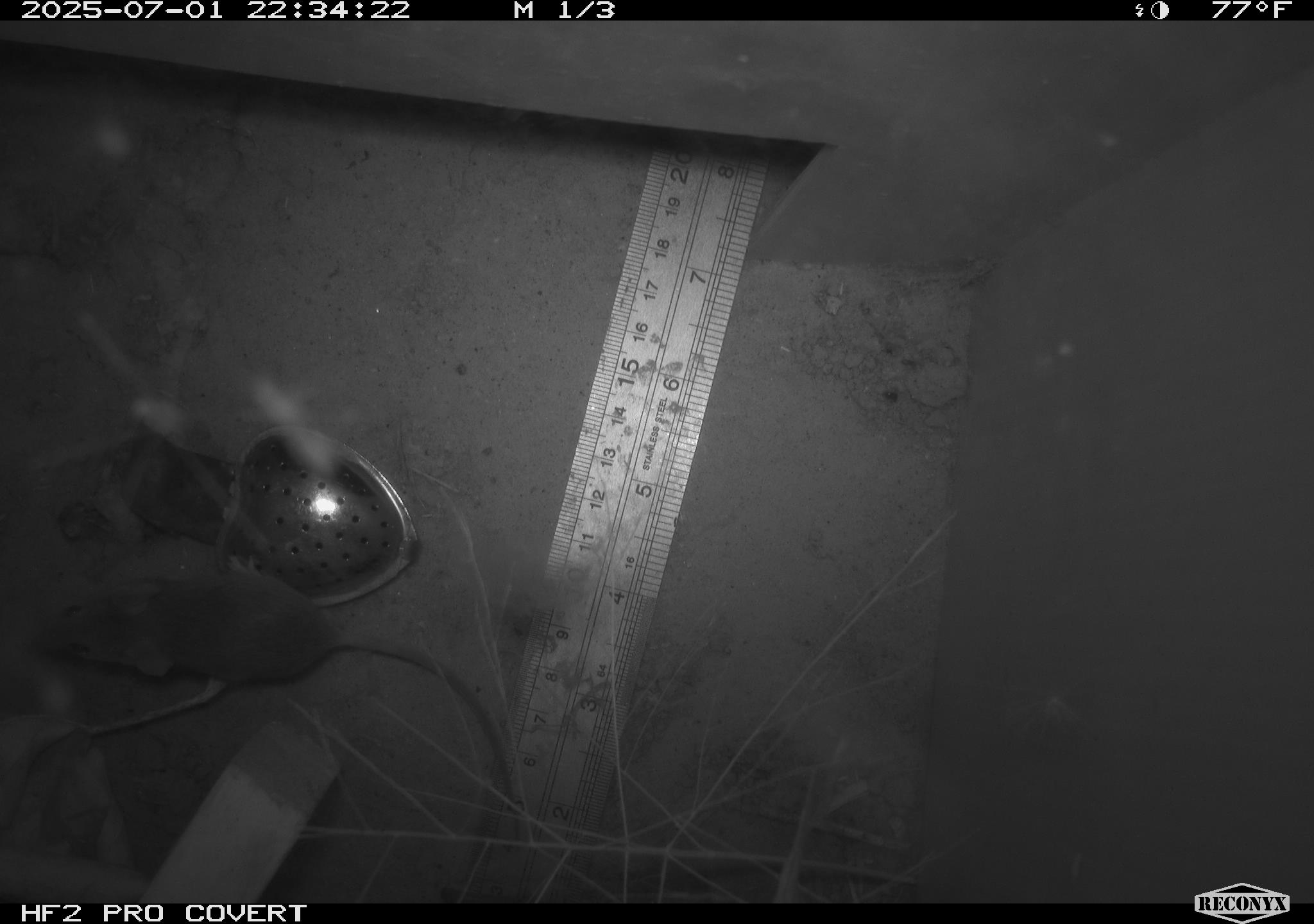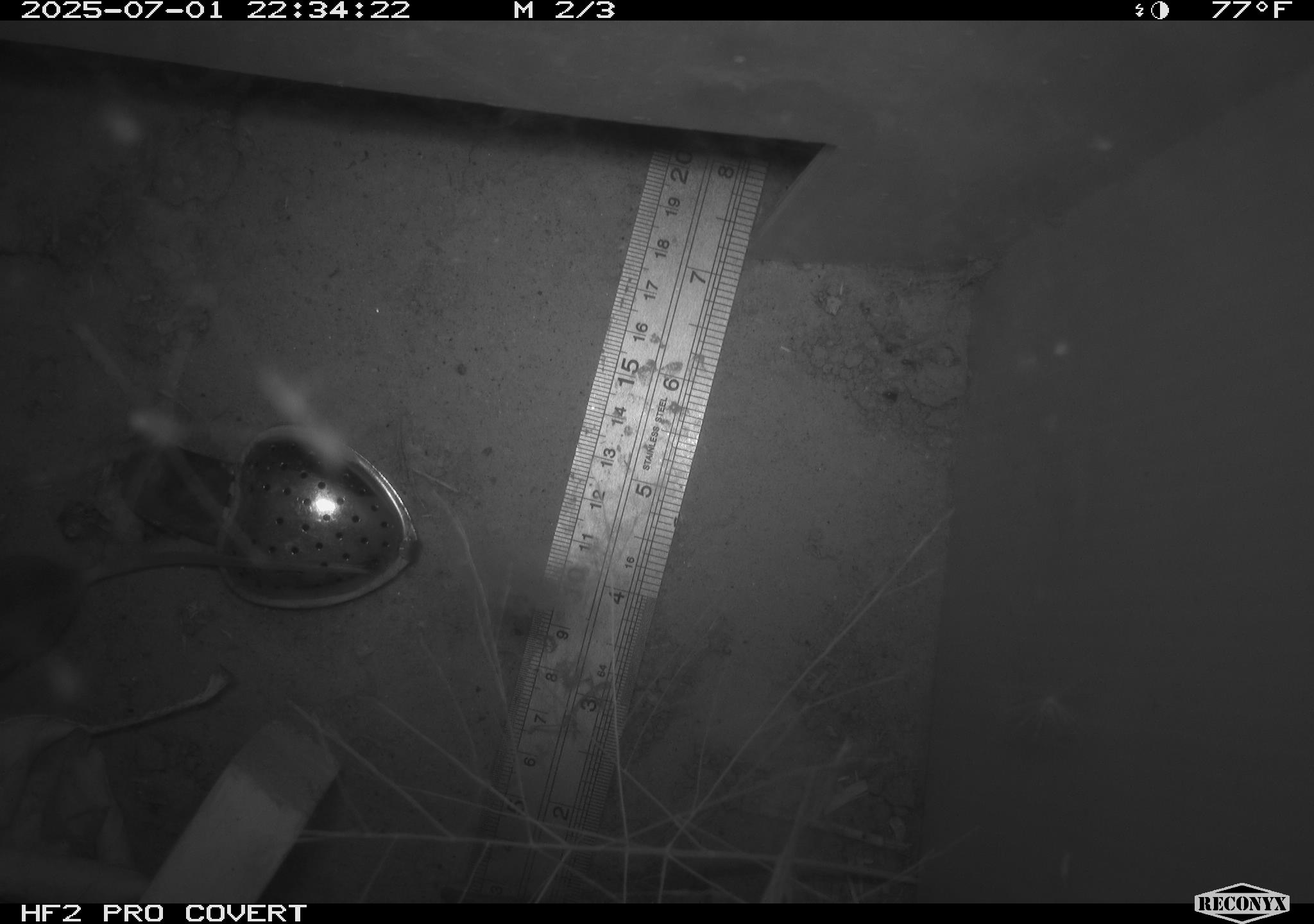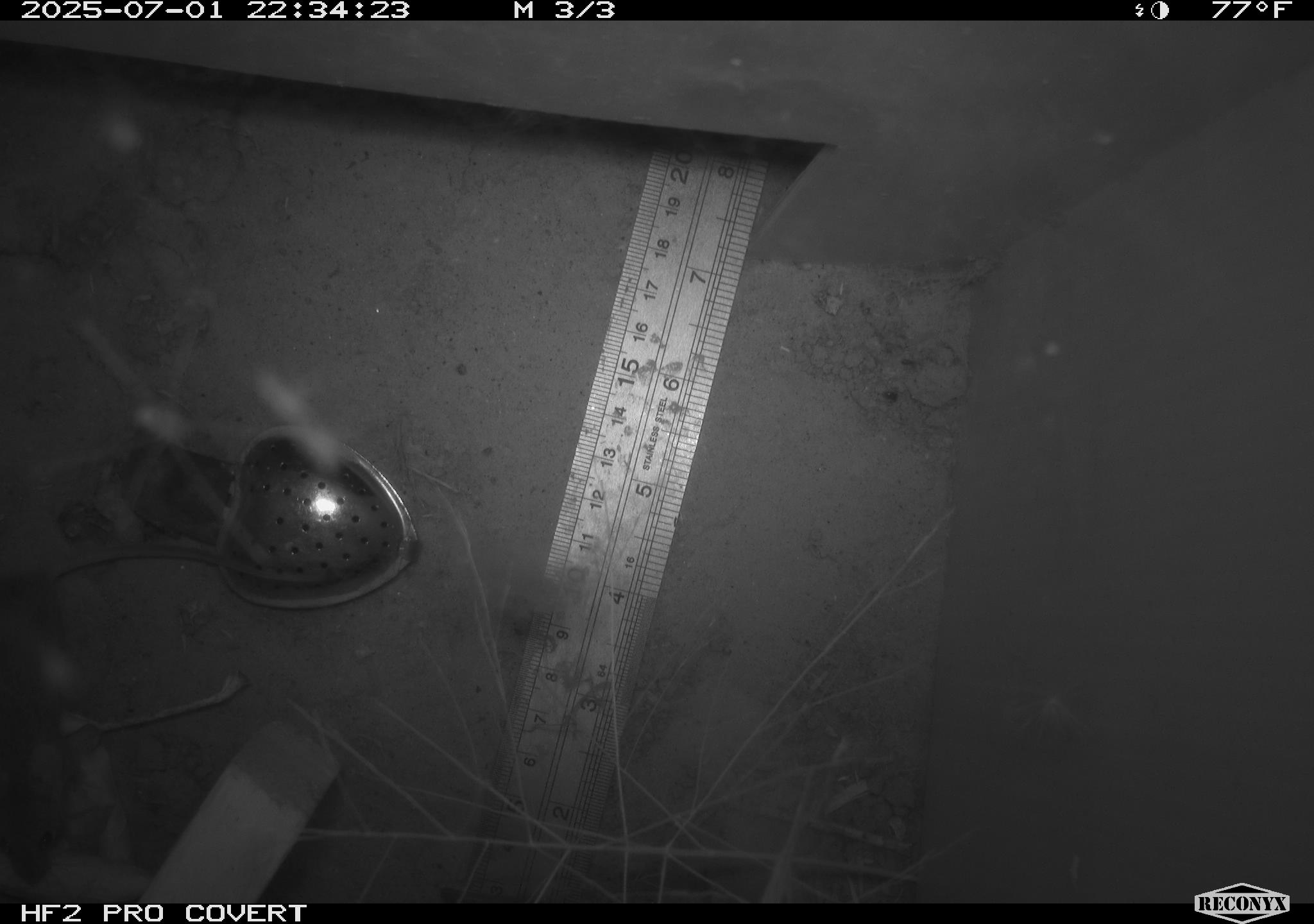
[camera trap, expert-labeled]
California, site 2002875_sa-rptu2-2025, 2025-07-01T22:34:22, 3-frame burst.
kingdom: Animalia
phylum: Chordata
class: Mammalia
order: Rodentia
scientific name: Rodentia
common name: mouse species